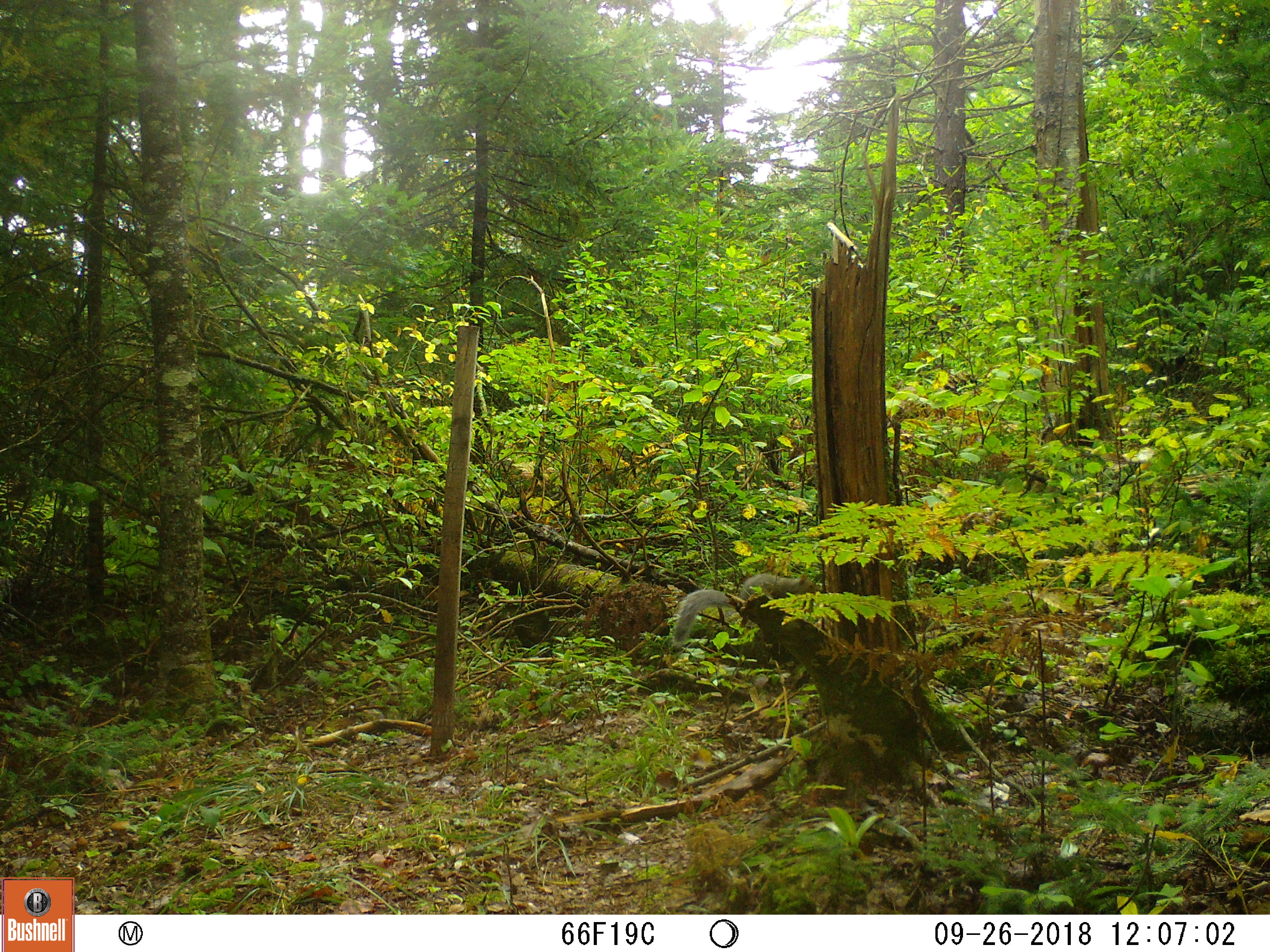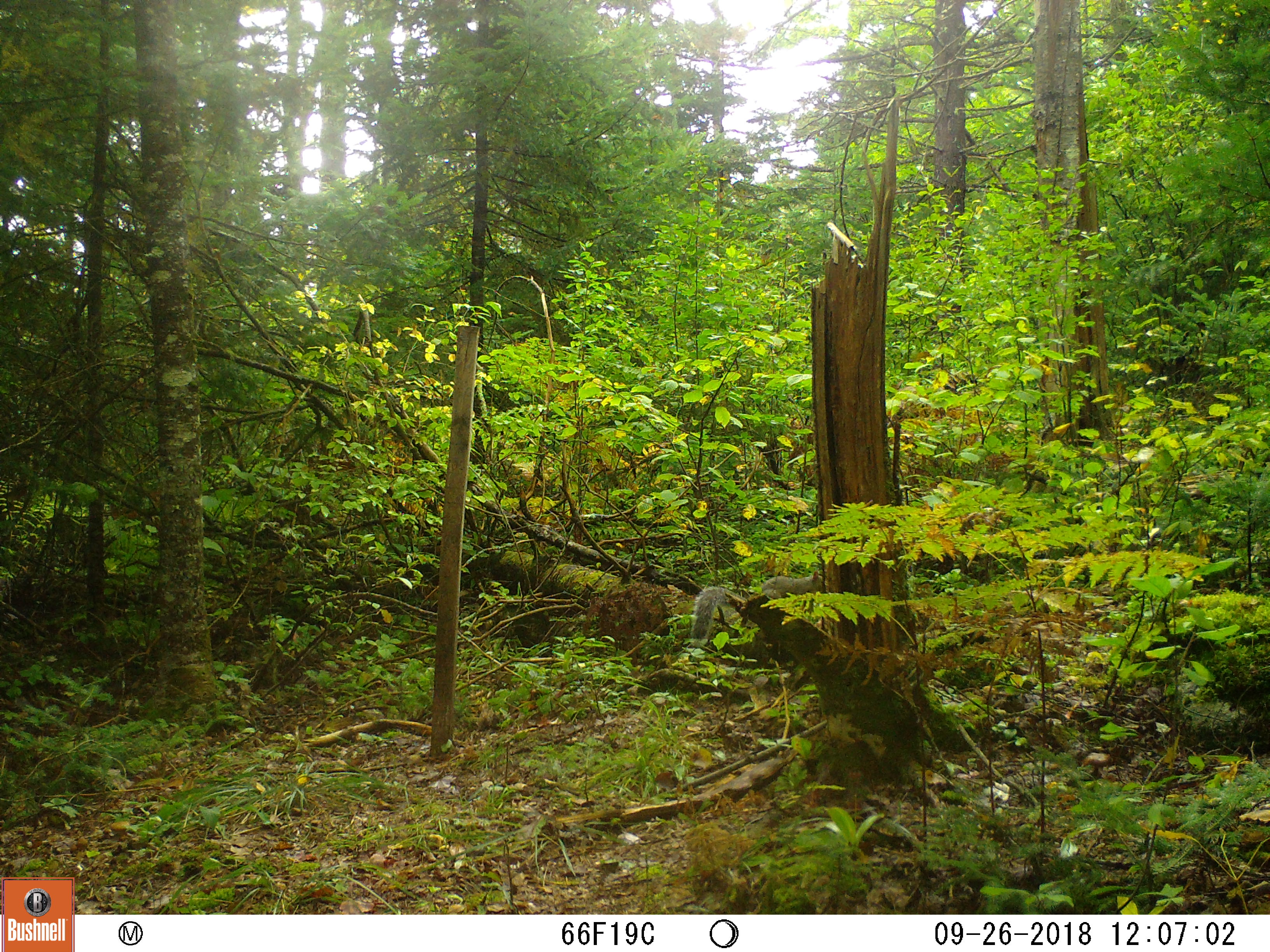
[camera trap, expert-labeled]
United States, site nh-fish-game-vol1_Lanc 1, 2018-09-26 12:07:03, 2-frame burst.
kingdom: Animalia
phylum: Chordata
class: Mammalia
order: Rodentia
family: Sciuridae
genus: Sciurus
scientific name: Sciurus carolinensis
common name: gray squirrel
Gray squirrel (Sciurus carolinensis).